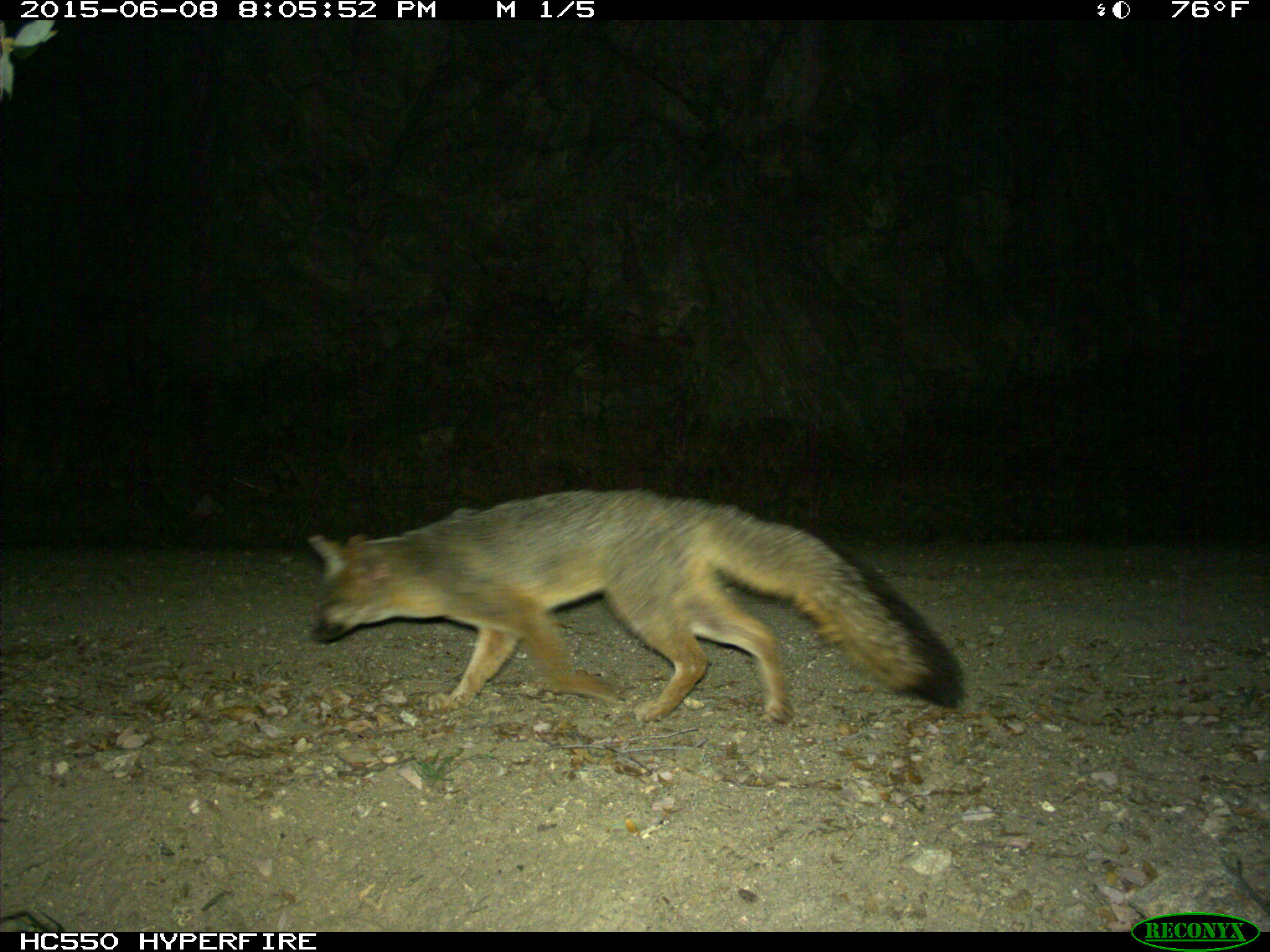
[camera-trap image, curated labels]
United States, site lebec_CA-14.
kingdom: Animalia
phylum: Chordata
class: Mammalia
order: Carnivora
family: Canidae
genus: Urocyon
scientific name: Urocyon cinereoargenteus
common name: gray fox